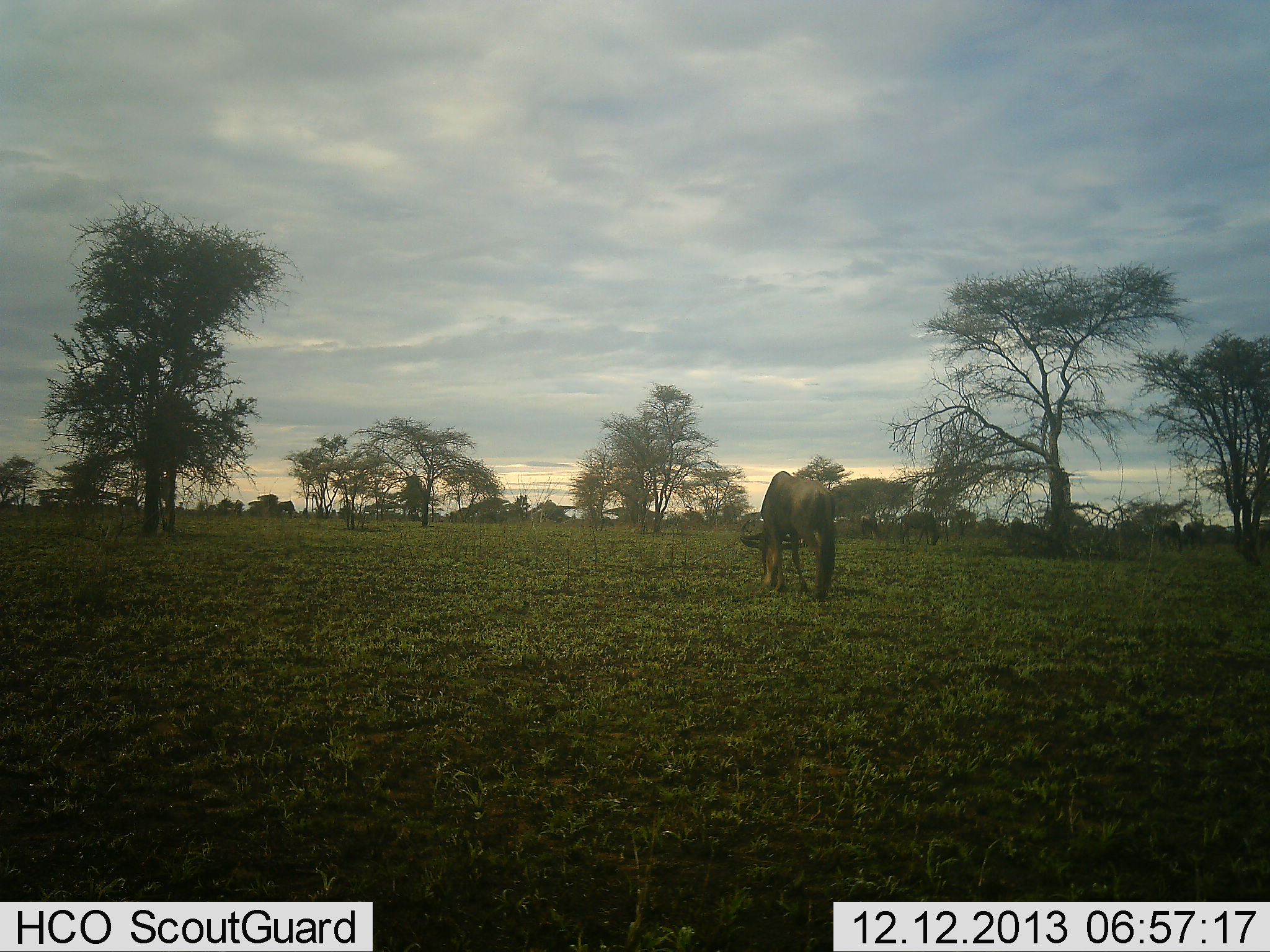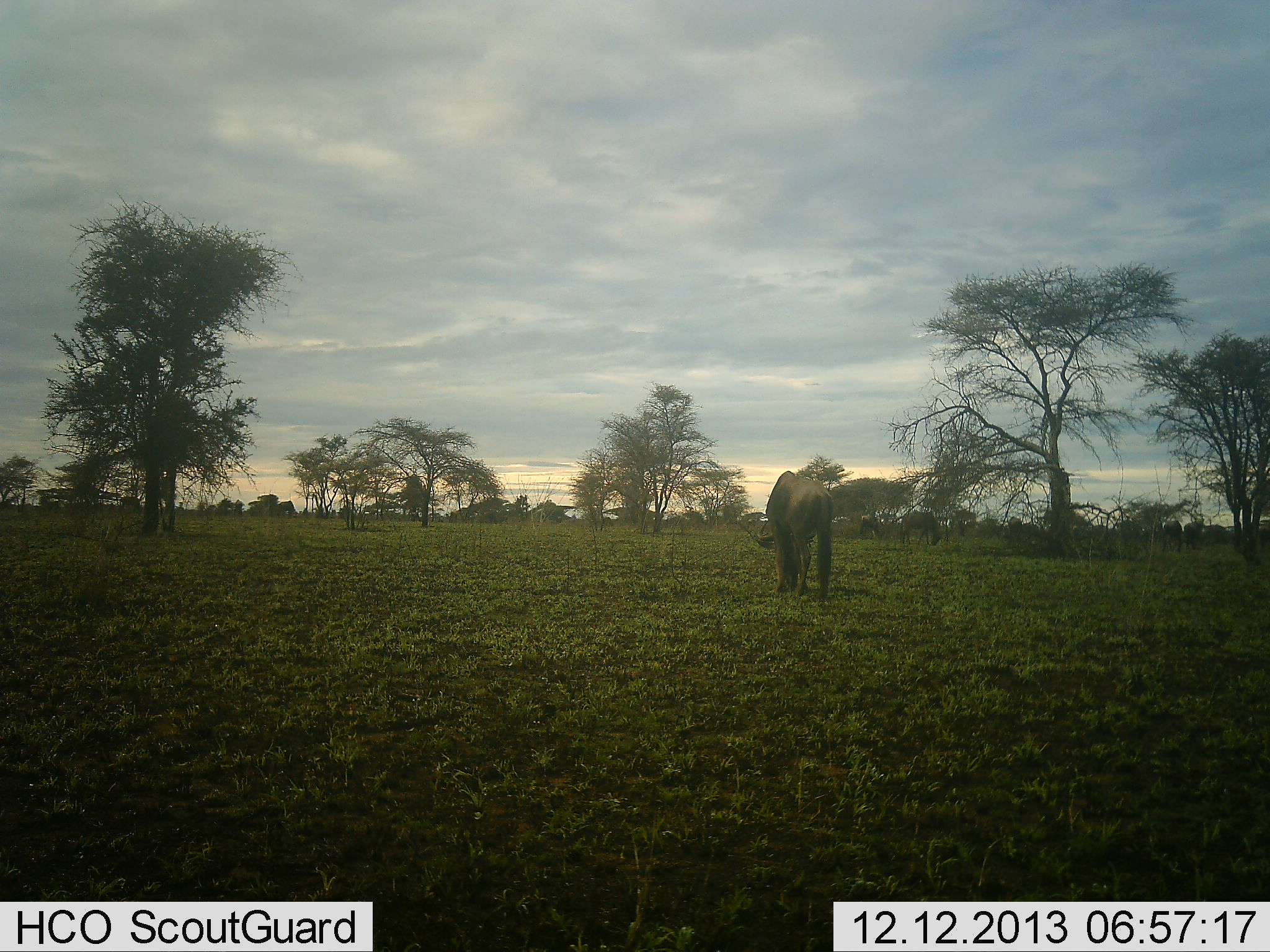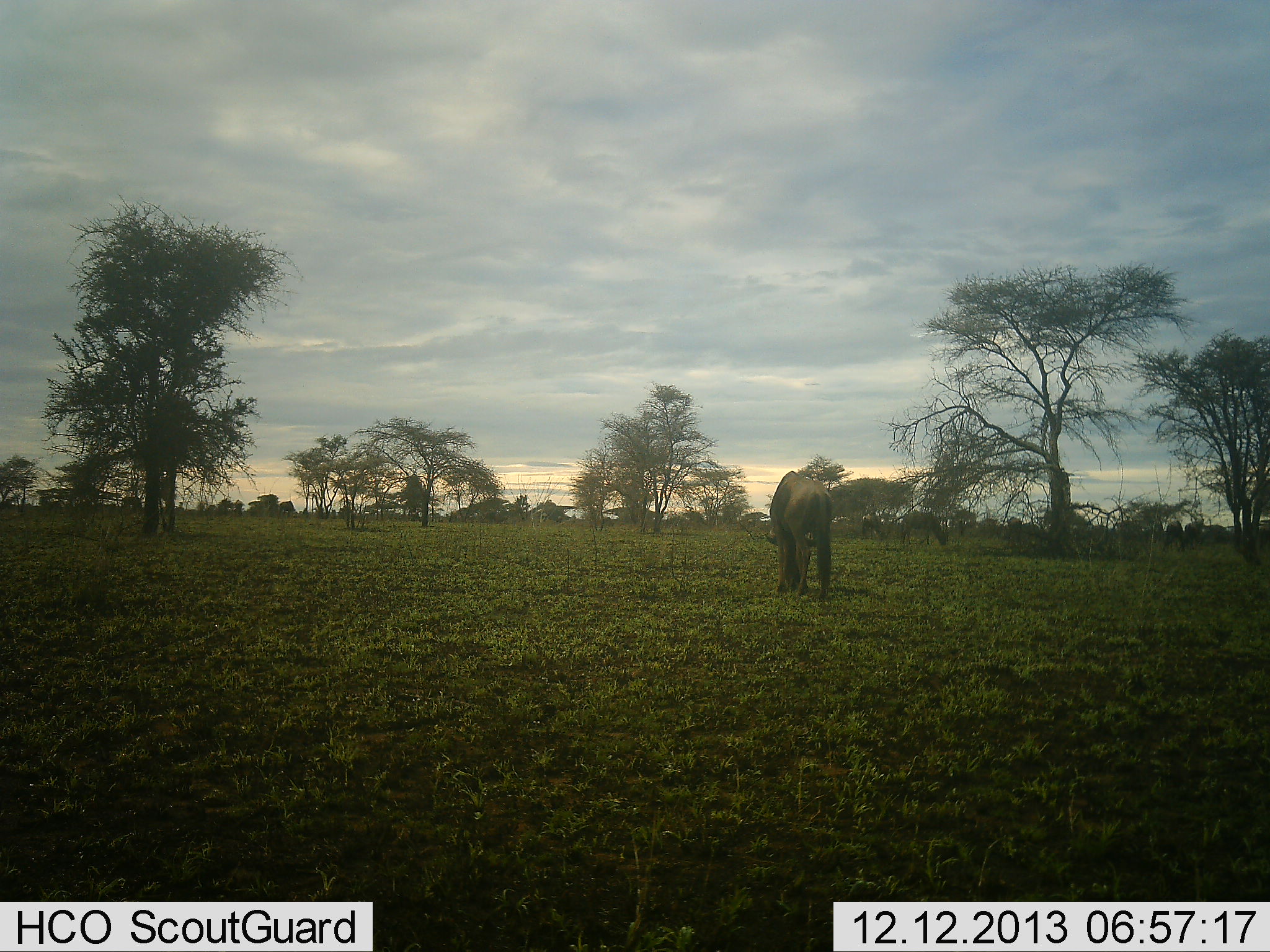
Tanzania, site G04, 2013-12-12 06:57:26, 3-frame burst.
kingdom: Animalia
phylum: Chordata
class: Mammalia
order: Artiodactyla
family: Bovidae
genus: Connochaetes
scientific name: Connochaetes taurinus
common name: blue wildebeest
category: wildebeest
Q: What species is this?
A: Wildebeest (blue wildebeest) (Connochaetes taurinus).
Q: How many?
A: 4.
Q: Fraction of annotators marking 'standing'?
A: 36%.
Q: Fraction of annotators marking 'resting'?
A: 0%.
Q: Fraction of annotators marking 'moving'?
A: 9%.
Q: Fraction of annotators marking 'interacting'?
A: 0%.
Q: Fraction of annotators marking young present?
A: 0%.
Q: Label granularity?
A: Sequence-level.